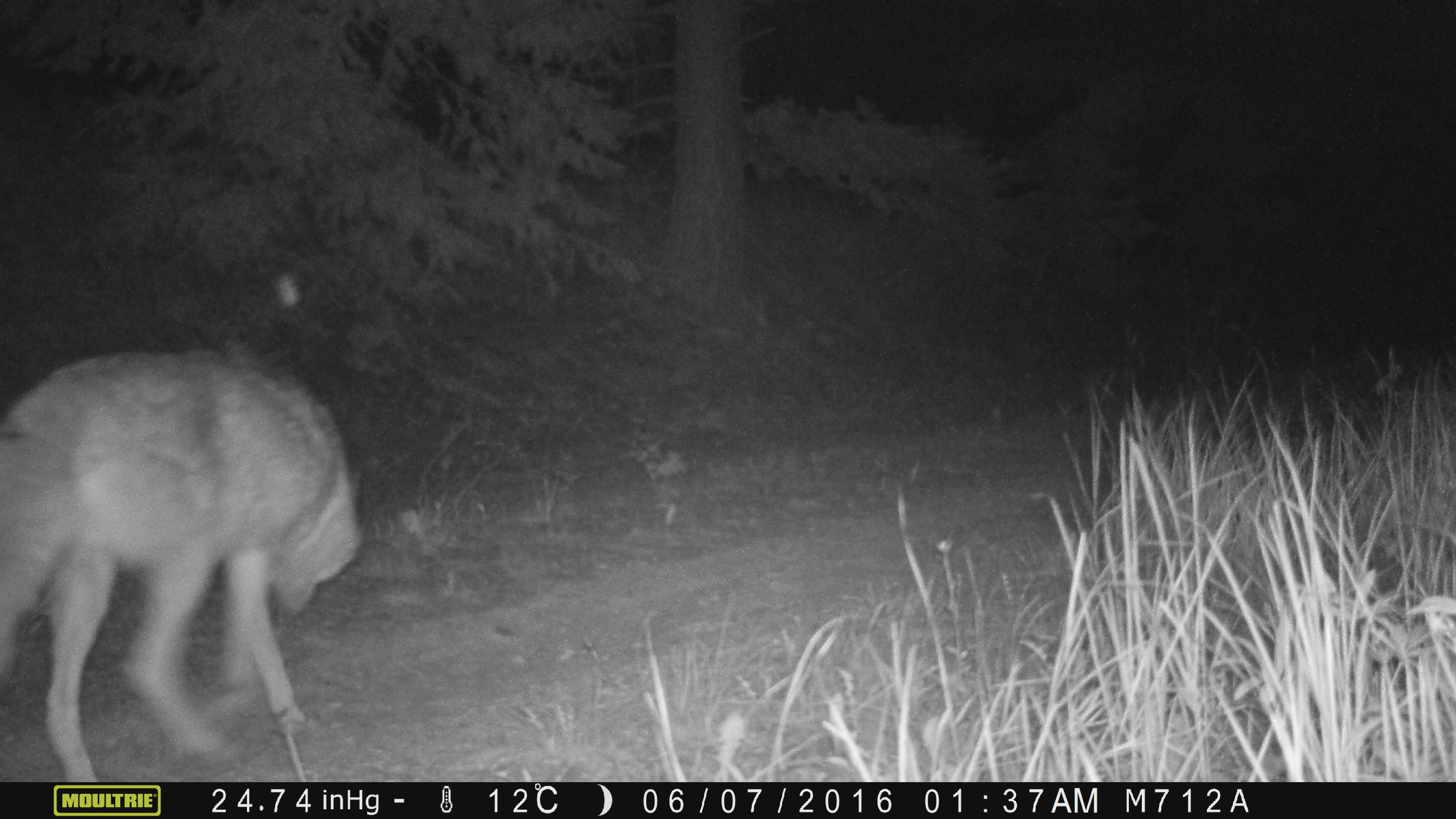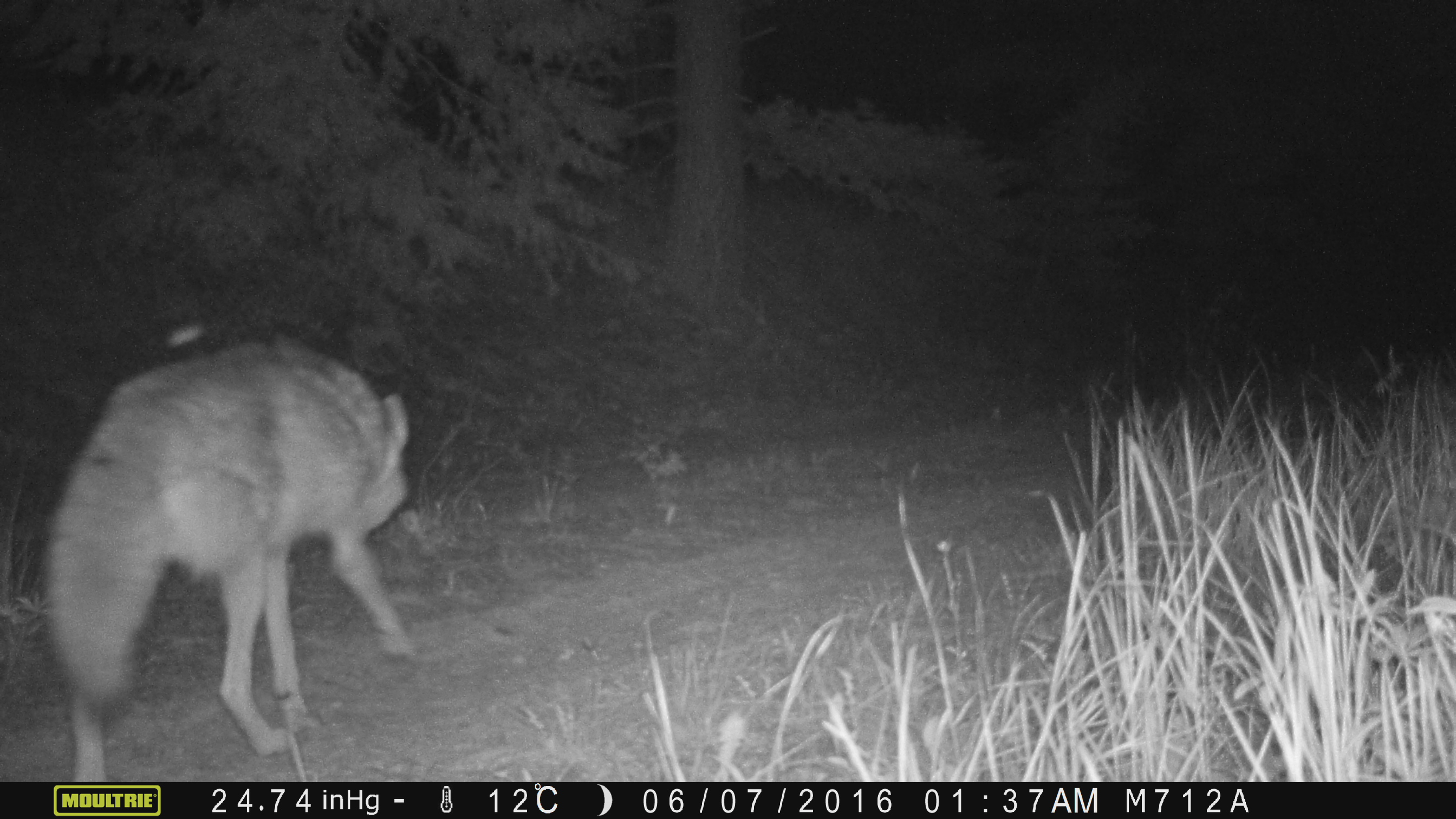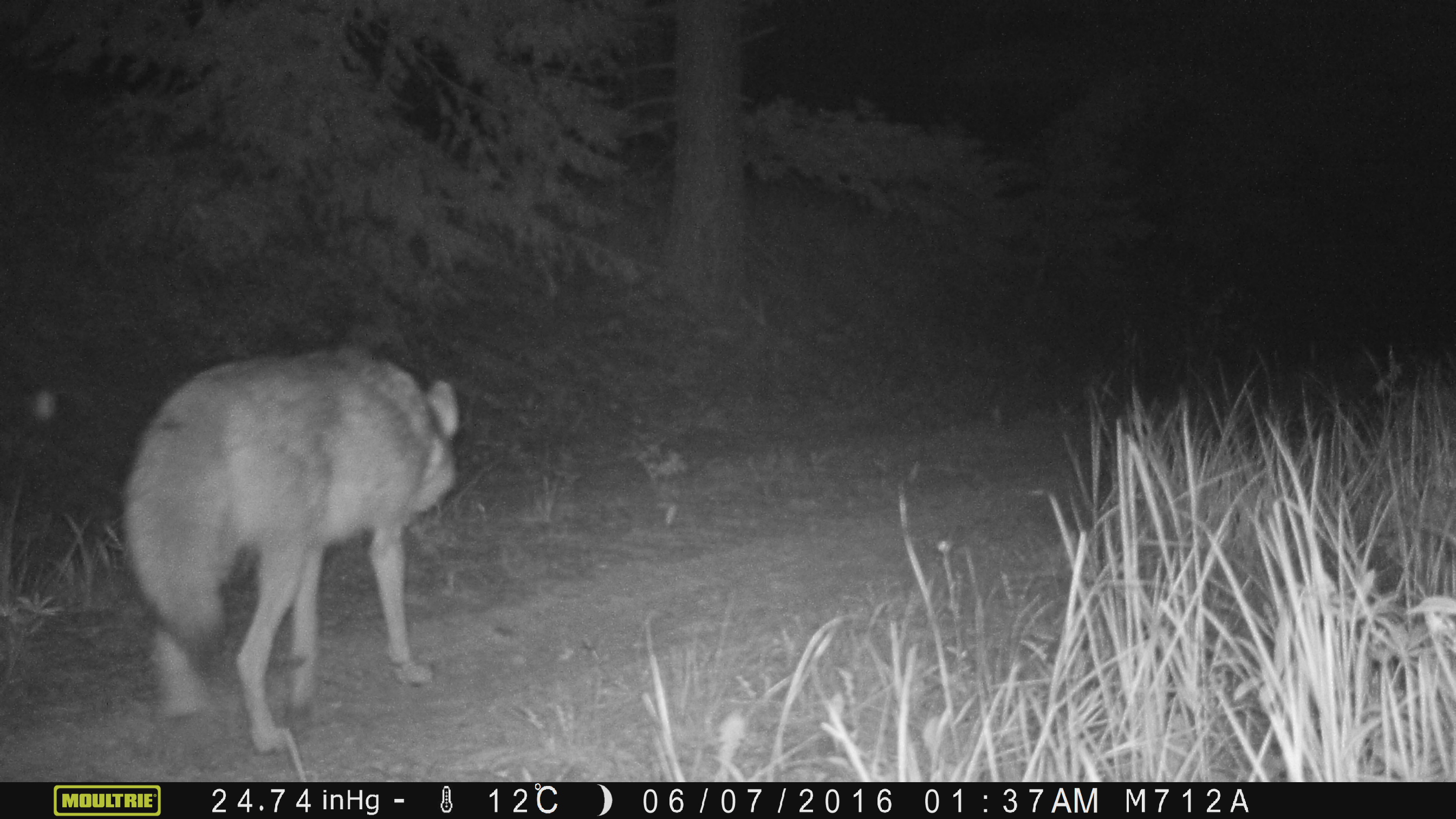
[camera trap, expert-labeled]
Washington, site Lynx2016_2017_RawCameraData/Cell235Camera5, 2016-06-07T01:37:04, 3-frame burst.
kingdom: Animalia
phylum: Chordata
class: Mammalia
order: Carnivora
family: Canidae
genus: Canis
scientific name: Canis latrans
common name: coyote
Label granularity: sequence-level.